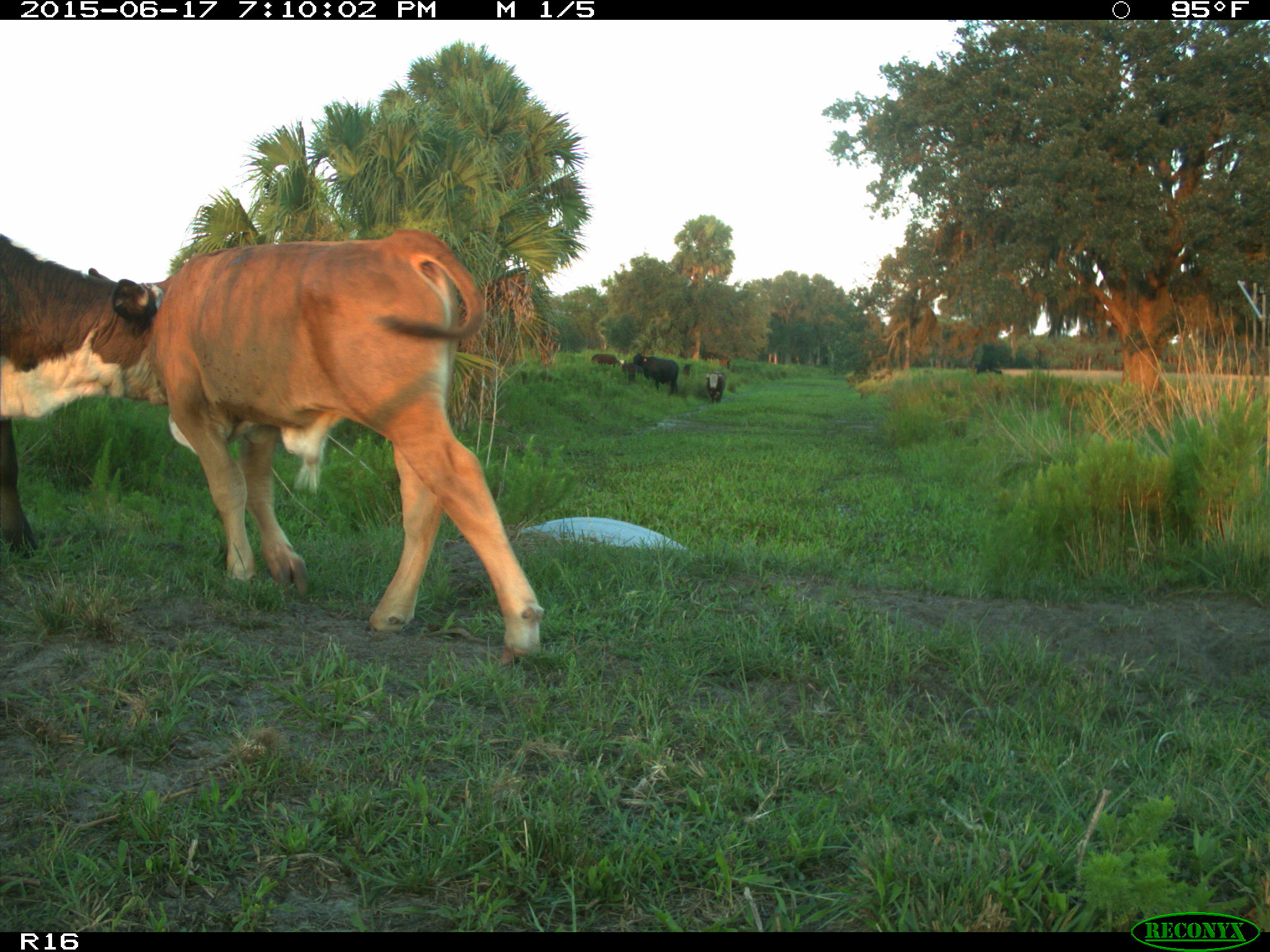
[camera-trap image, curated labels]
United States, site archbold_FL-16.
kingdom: Animalia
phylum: Chordata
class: Mammalia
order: Artiodactyla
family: Bovidae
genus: Bos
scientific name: Bos taurus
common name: domestic cow